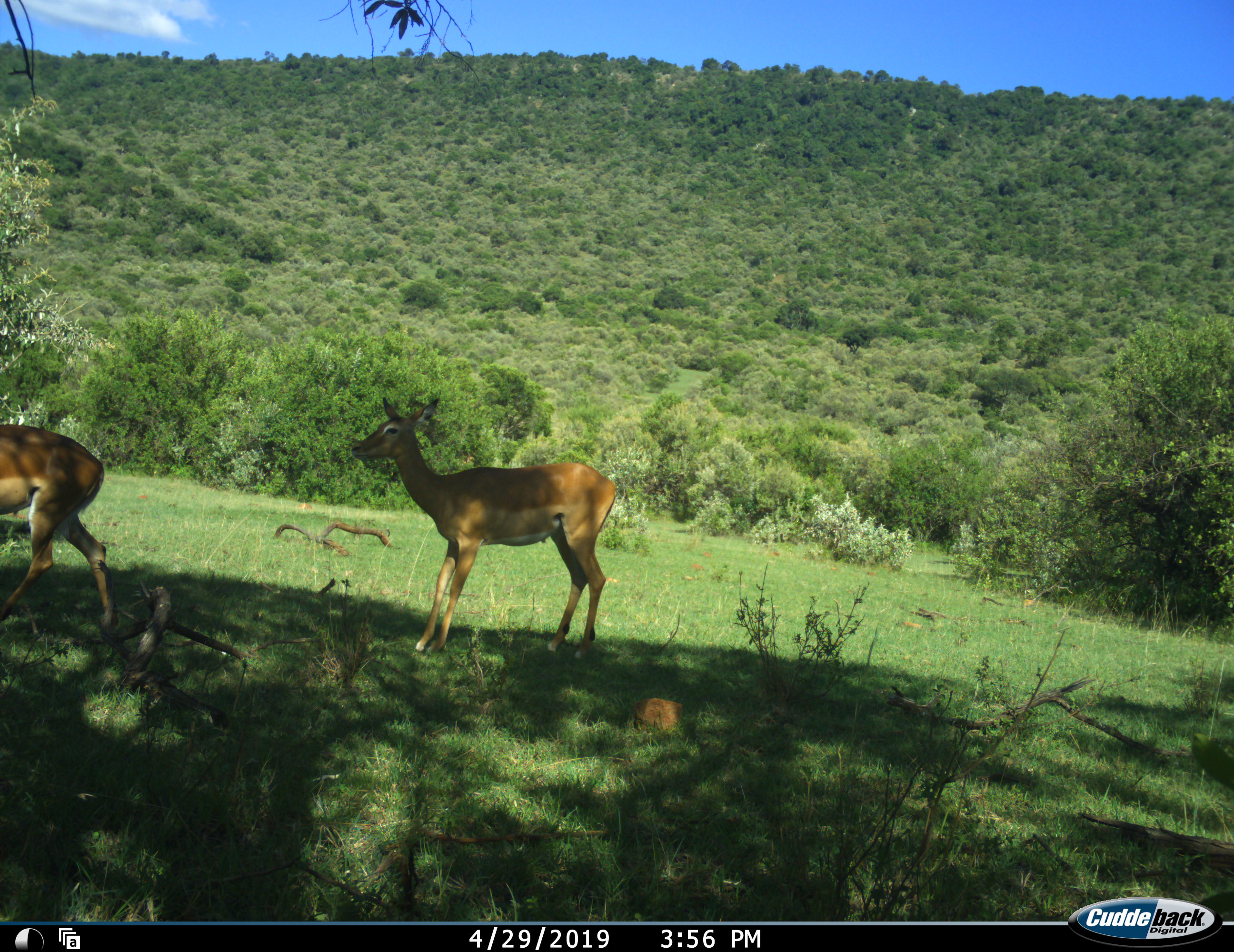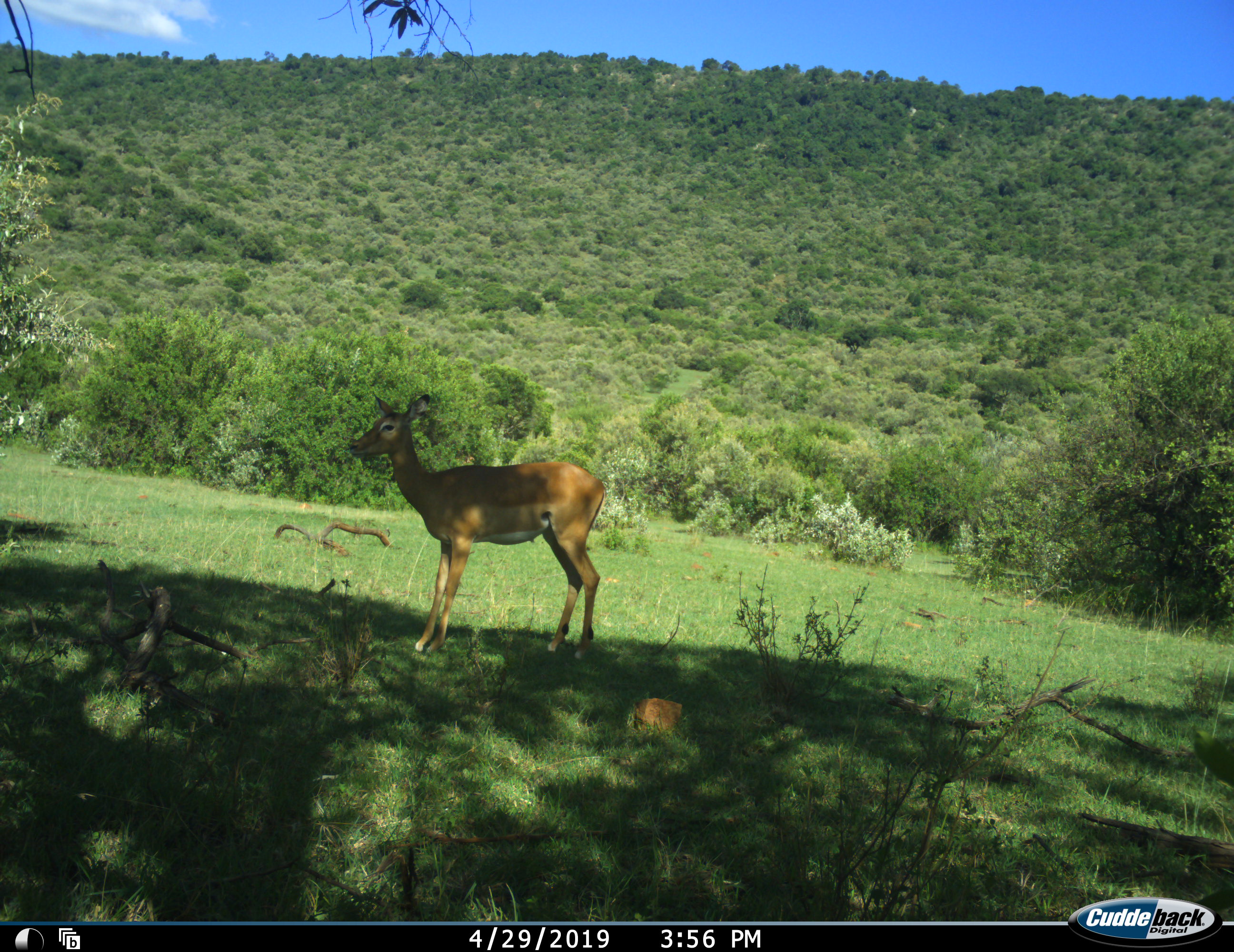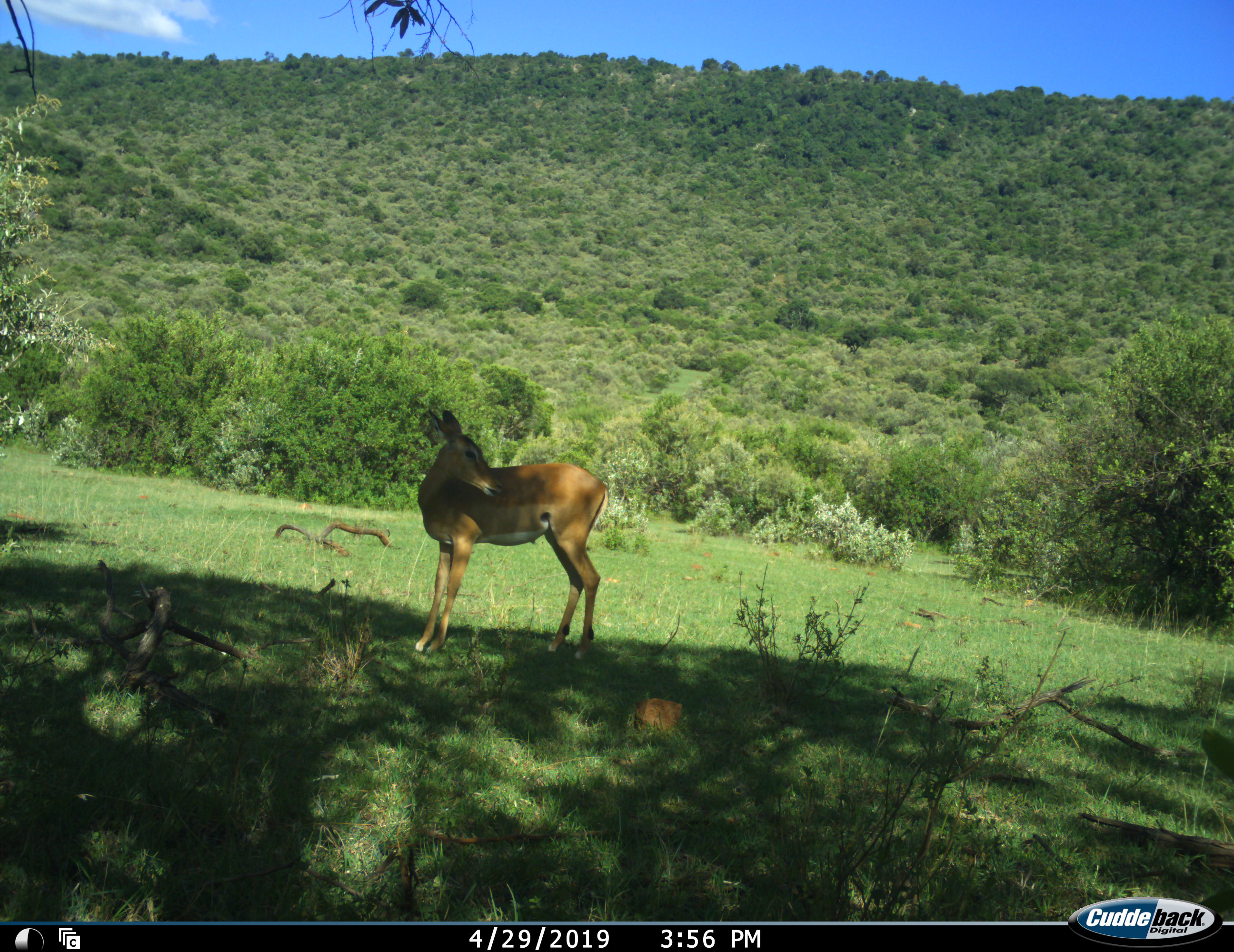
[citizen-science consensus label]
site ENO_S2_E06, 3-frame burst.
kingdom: Animalia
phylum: Chordata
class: Mammalia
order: Artiodactyla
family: Bovidae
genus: Aepyceros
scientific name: Aepyceros melampus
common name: impala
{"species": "impala (Aepyceros melampus)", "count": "2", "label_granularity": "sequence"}